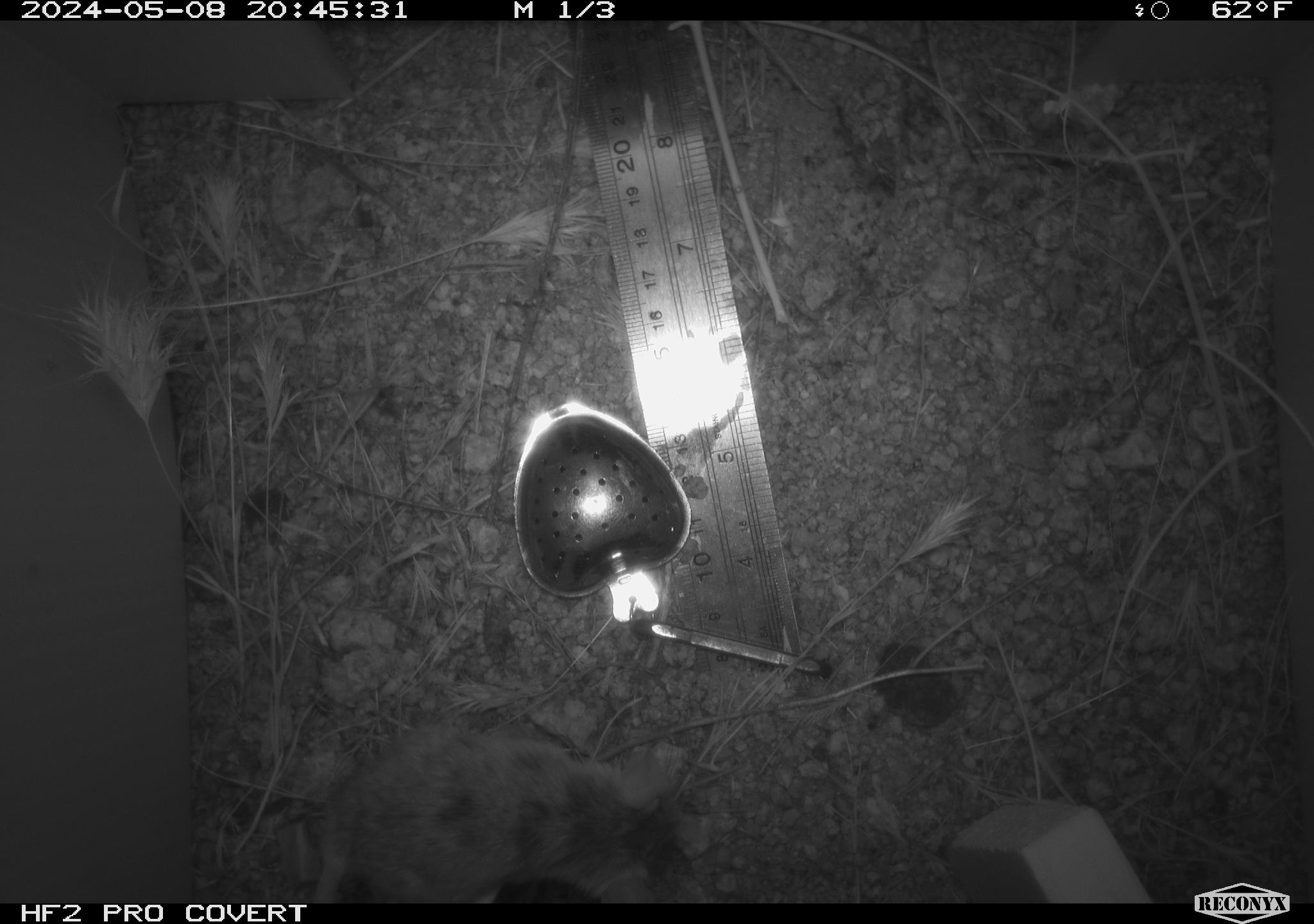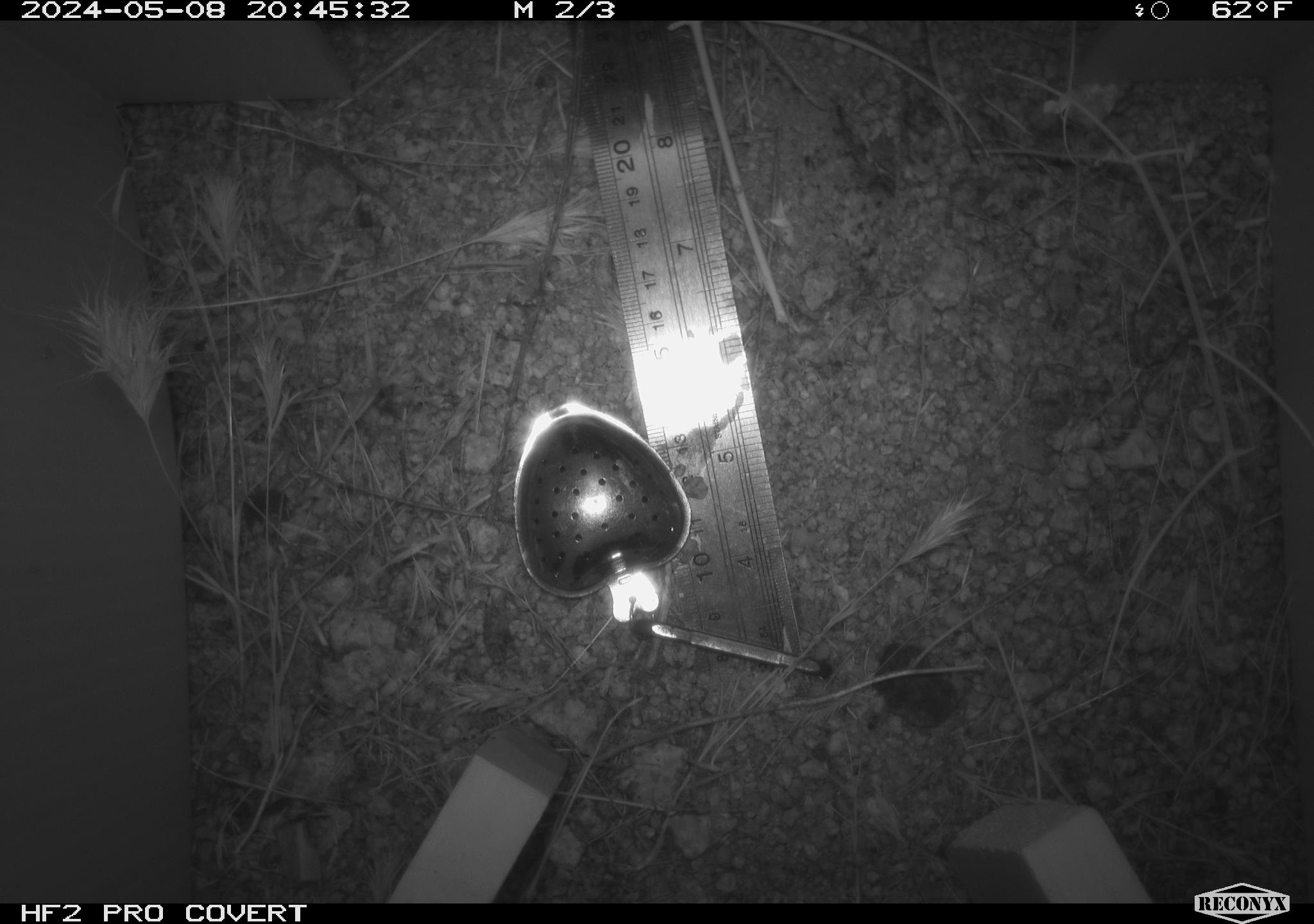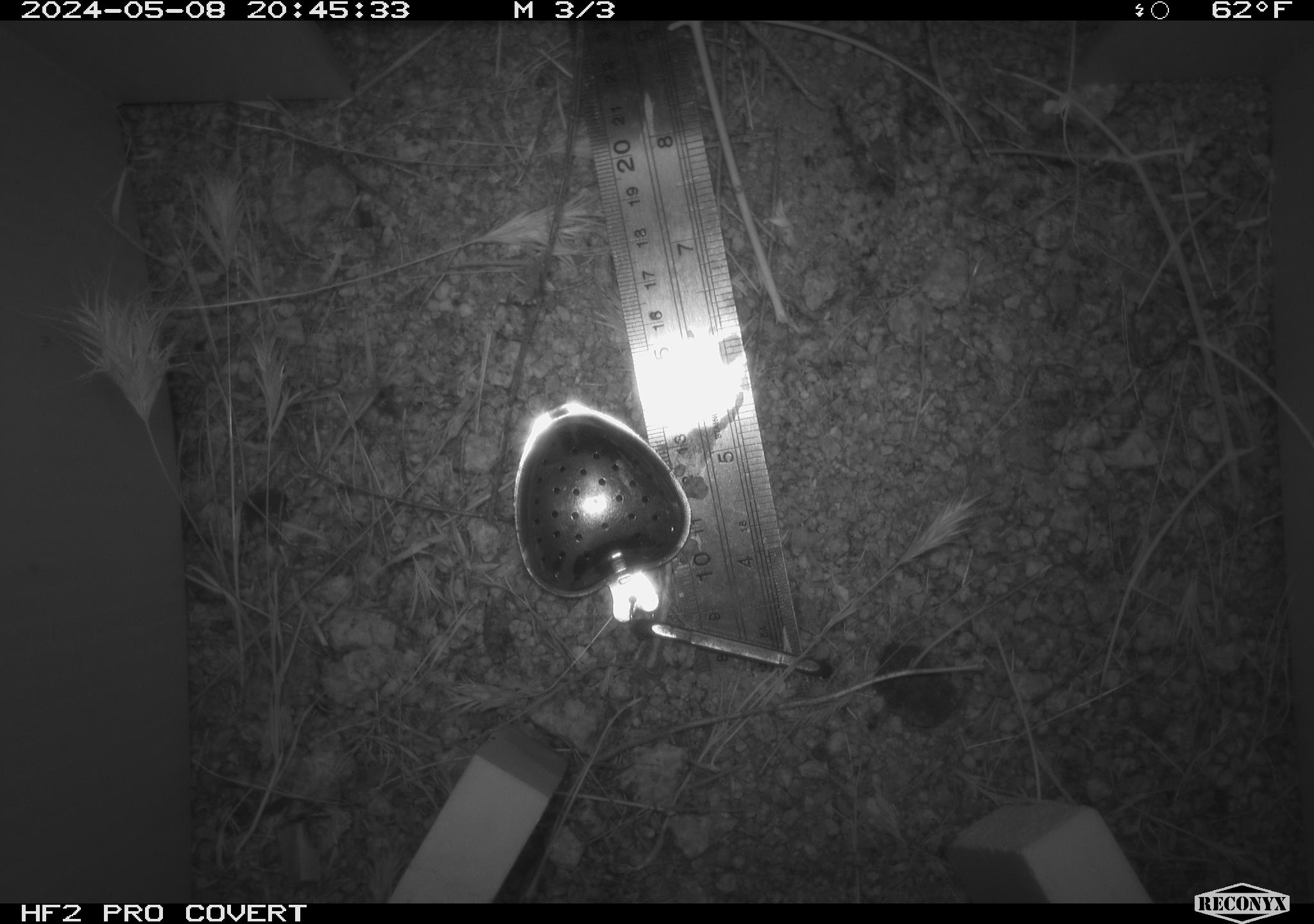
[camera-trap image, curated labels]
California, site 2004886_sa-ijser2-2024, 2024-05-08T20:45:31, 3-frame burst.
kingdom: Animalia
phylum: Chordata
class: Mammalia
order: Rodentia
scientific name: Rodentia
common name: mouse species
Mouse species (Rodentia).